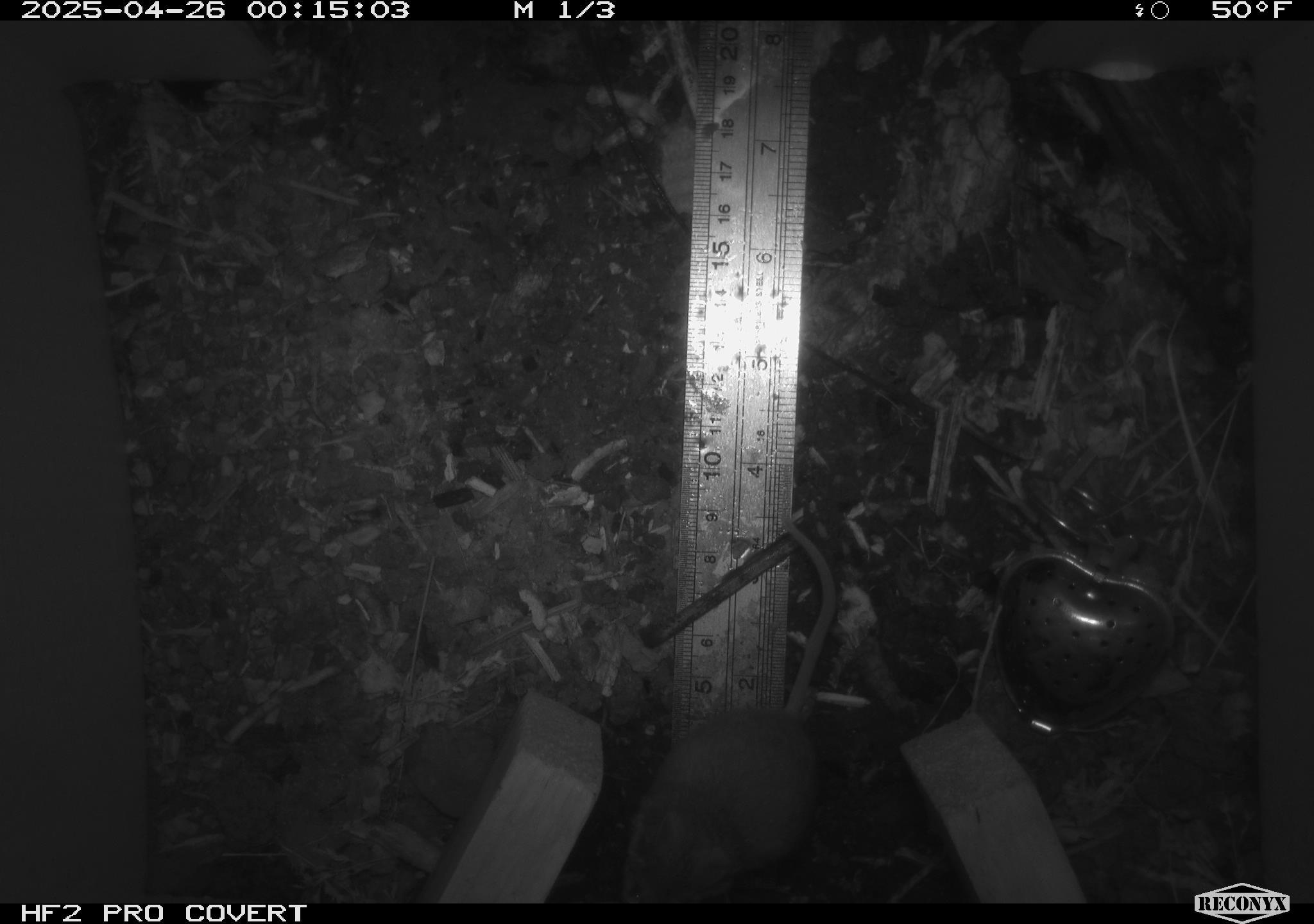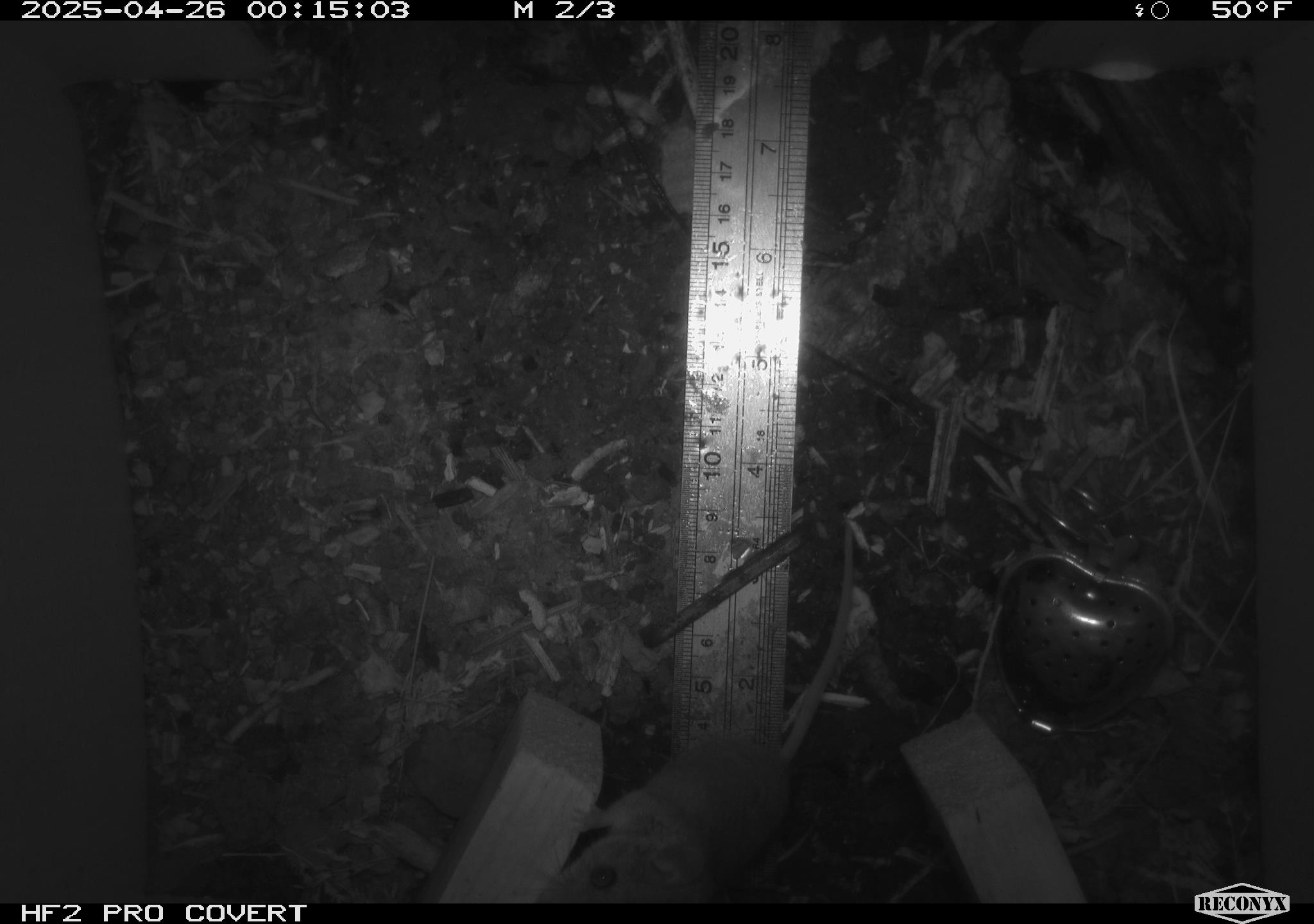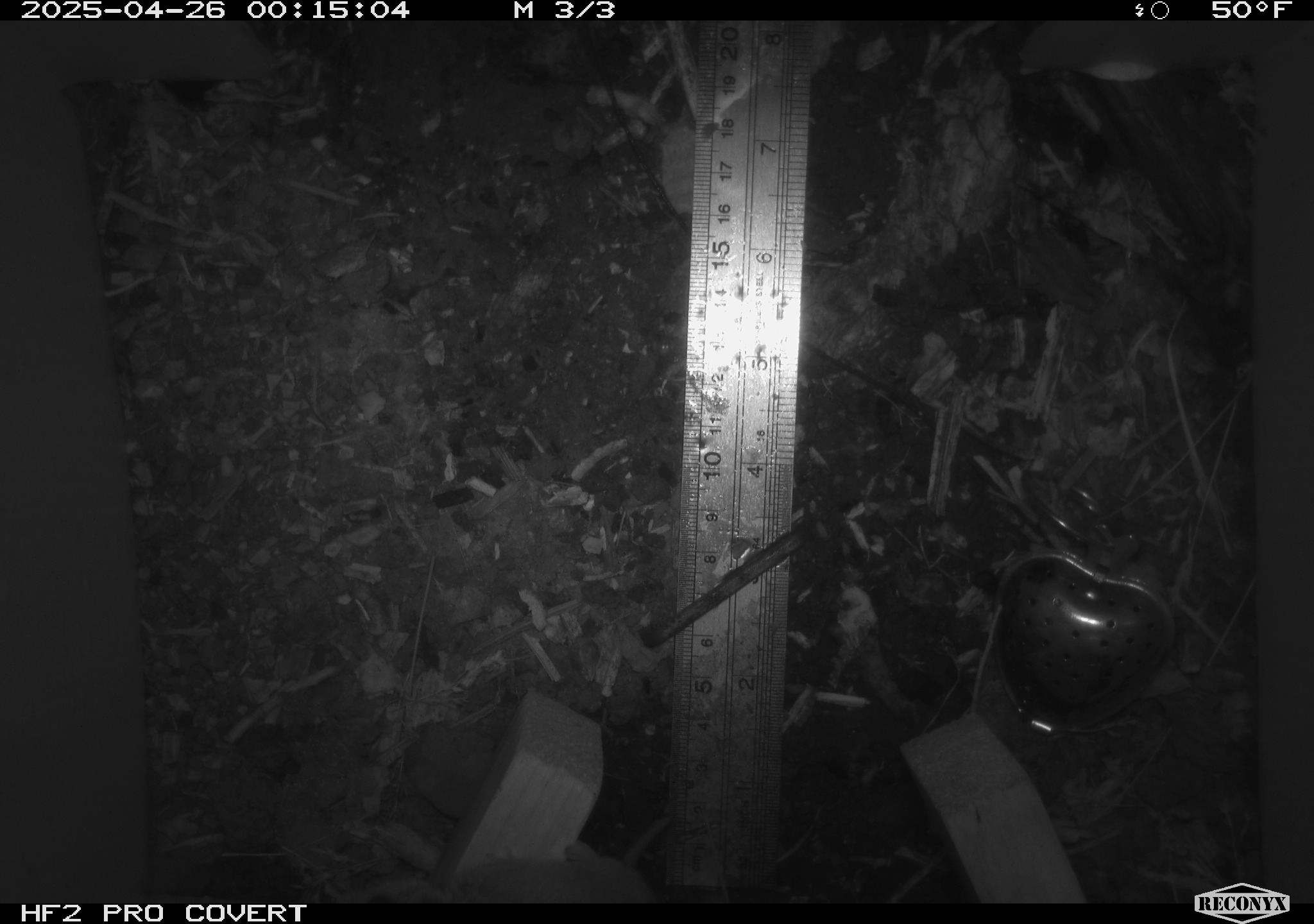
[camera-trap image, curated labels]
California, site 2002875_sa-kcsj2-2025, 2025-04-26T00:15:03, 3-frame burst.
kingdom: Animalia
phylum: Chordata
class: Mammalia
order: Rodentia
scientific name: Rodentia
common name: rodent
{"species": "rodent (Rodentia)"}